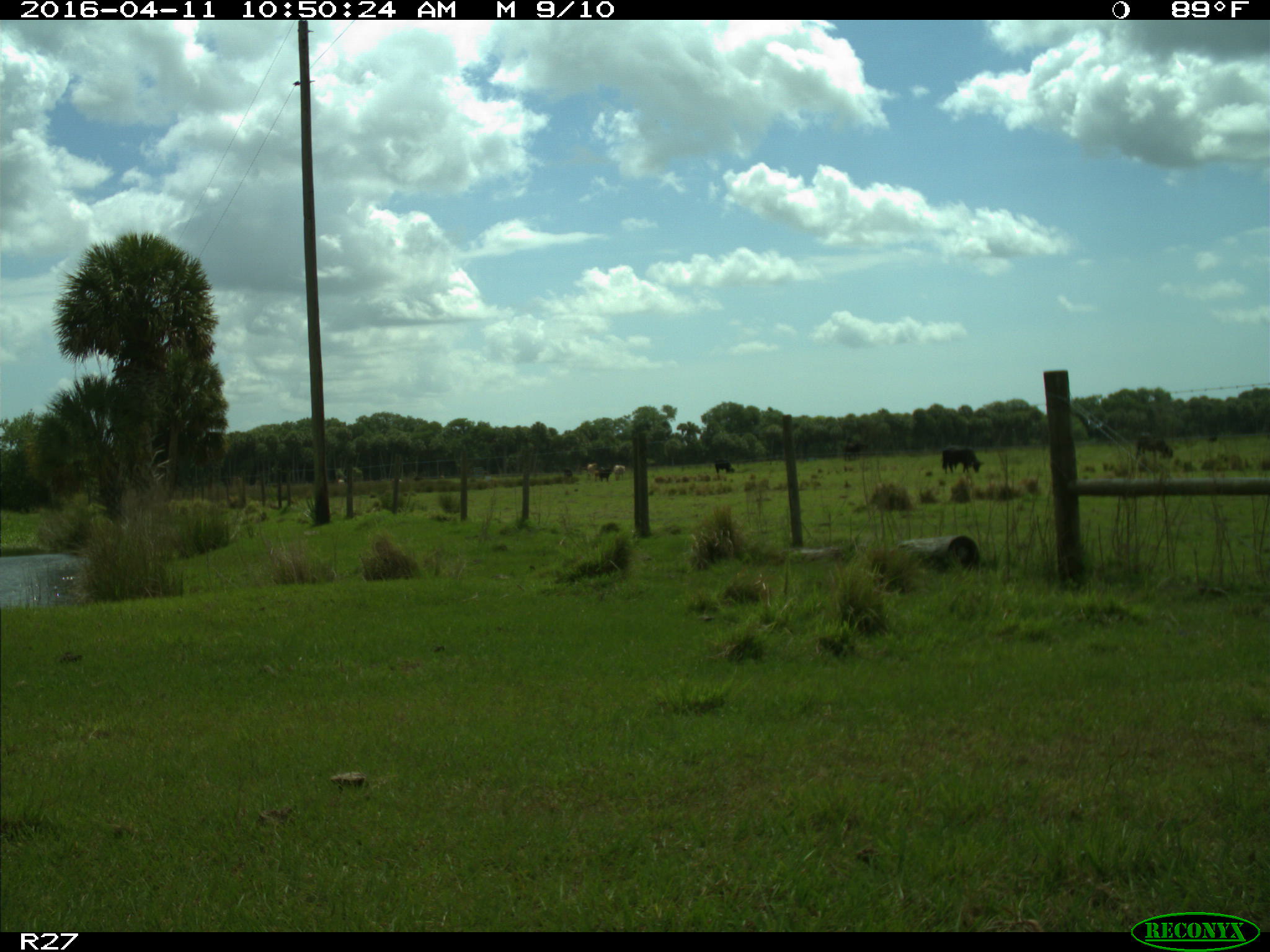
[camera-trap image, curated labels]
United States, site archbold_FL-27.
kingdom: Animalia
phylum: Chordata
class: Mammalia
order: Artiodactyla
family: Bovidae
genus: Bos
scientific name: Bos taurus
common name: domestic cow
Bos taurus (domestic cow).